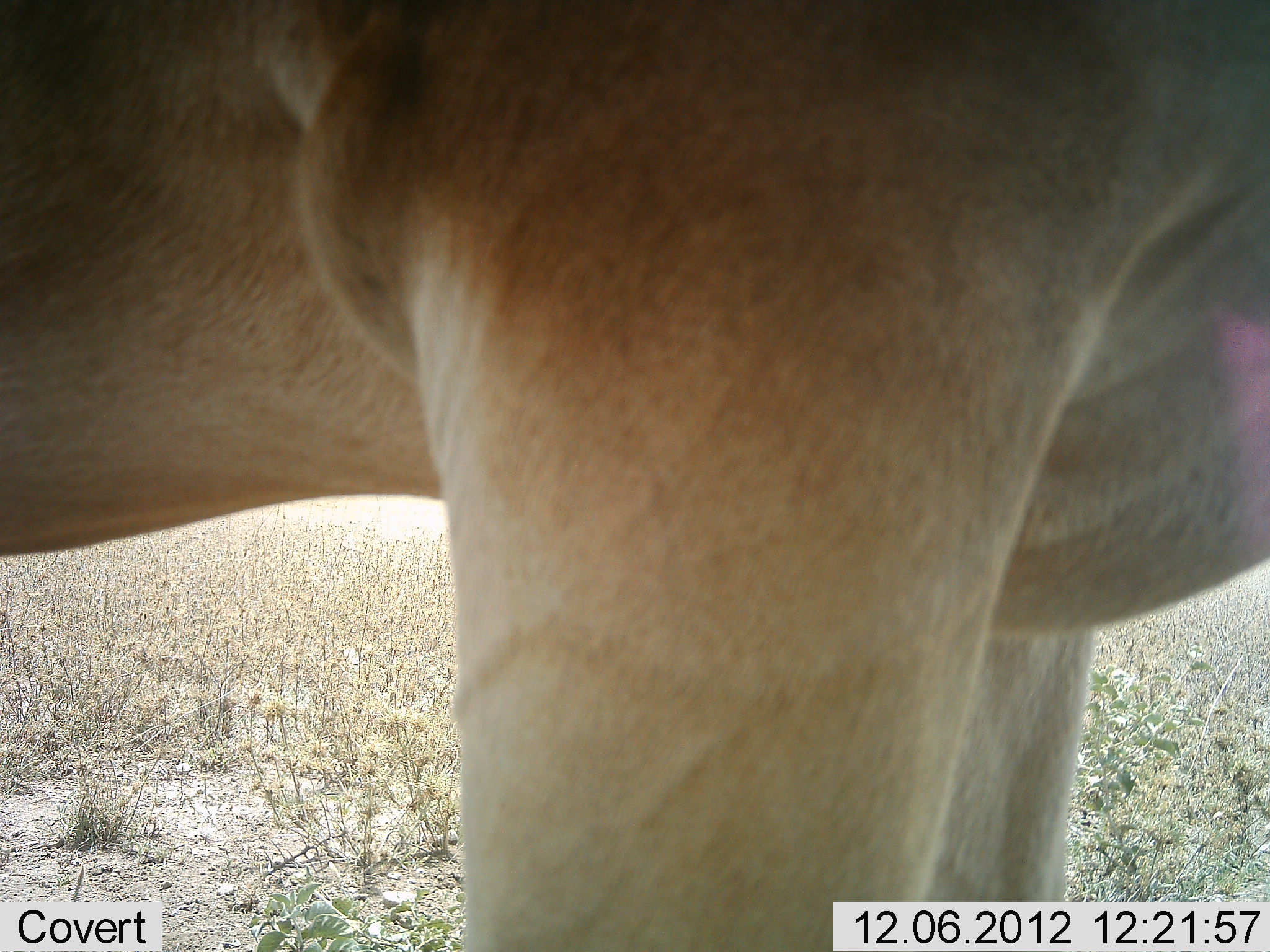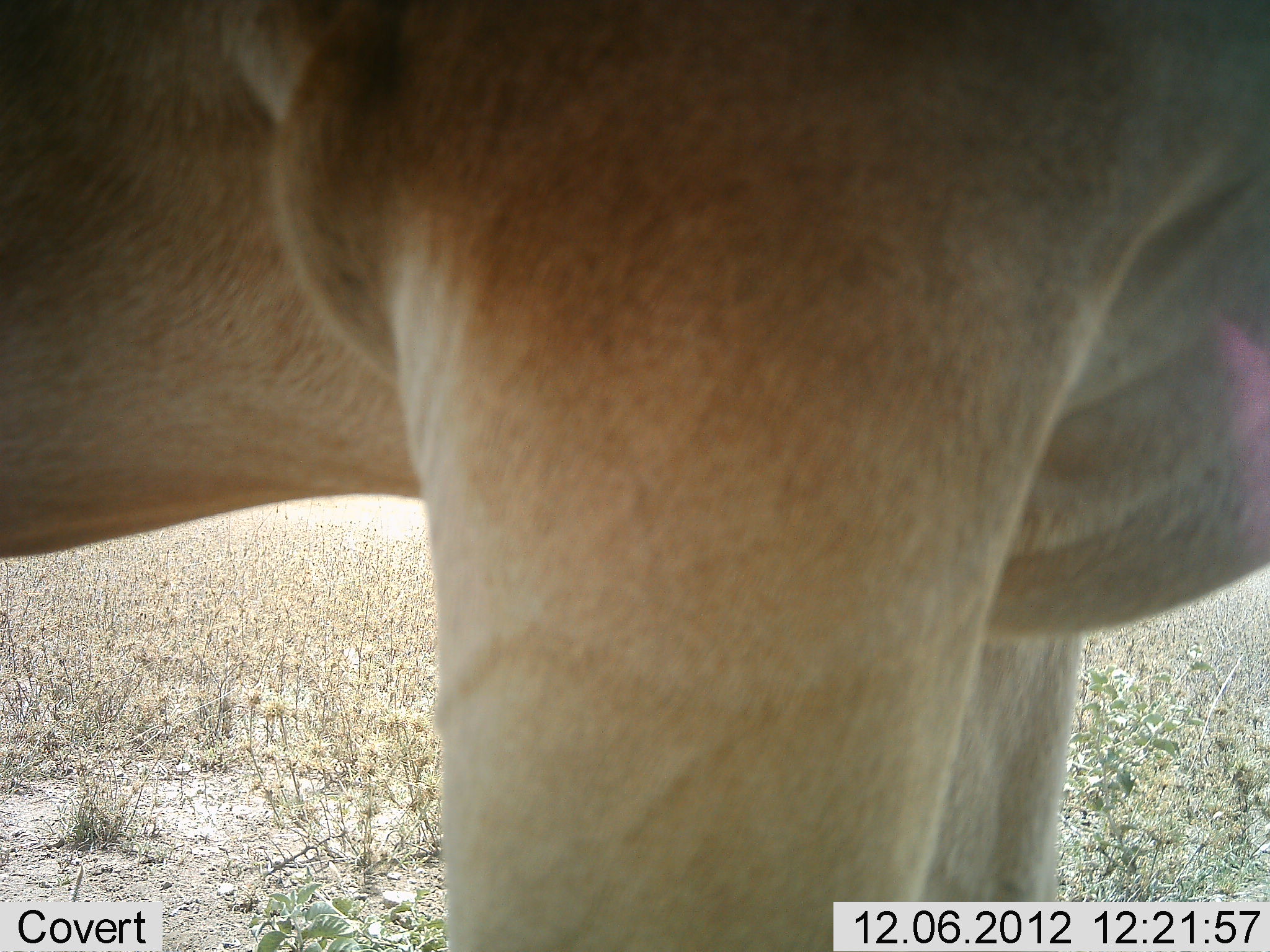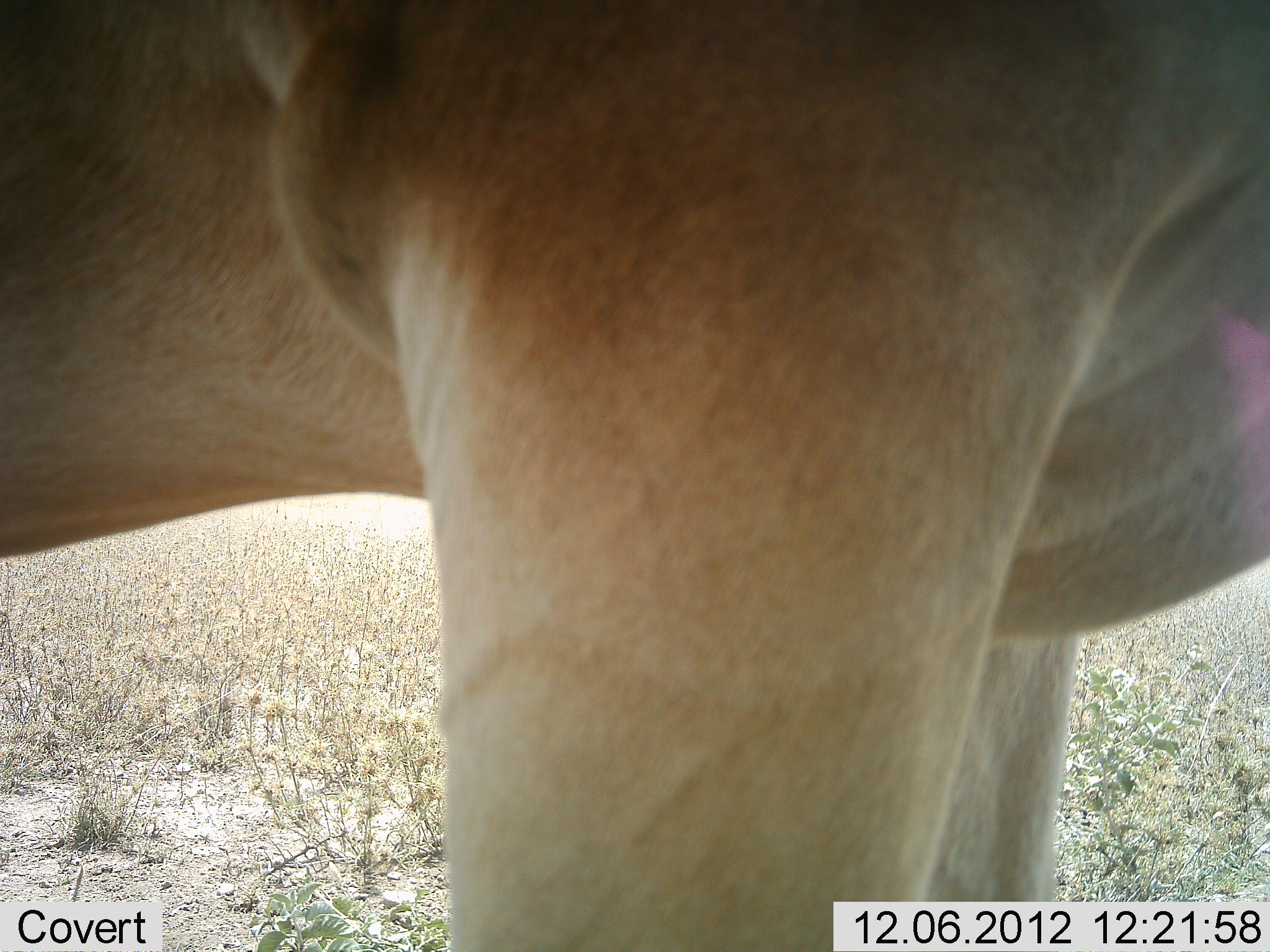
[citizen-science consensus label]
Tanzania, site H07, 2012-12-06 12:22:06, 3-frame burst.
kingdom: Animalia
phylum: Chordata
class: Mammalia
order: Artiodactyla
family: Bovidae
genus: Alcelaphus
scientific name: Alcelaphus buselaphus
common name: hartebeest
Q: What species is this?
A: Hartebeest (Alcelaphus buselaphus).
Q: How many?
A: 1.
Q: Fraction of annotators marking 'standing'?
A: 100%.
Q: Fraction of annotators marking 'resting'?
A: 0%.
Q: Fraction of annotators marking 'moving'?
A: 0%.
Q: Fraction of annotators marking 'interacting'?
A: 0%.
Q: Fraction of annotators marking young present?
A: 0%.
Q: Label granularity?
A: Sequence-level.